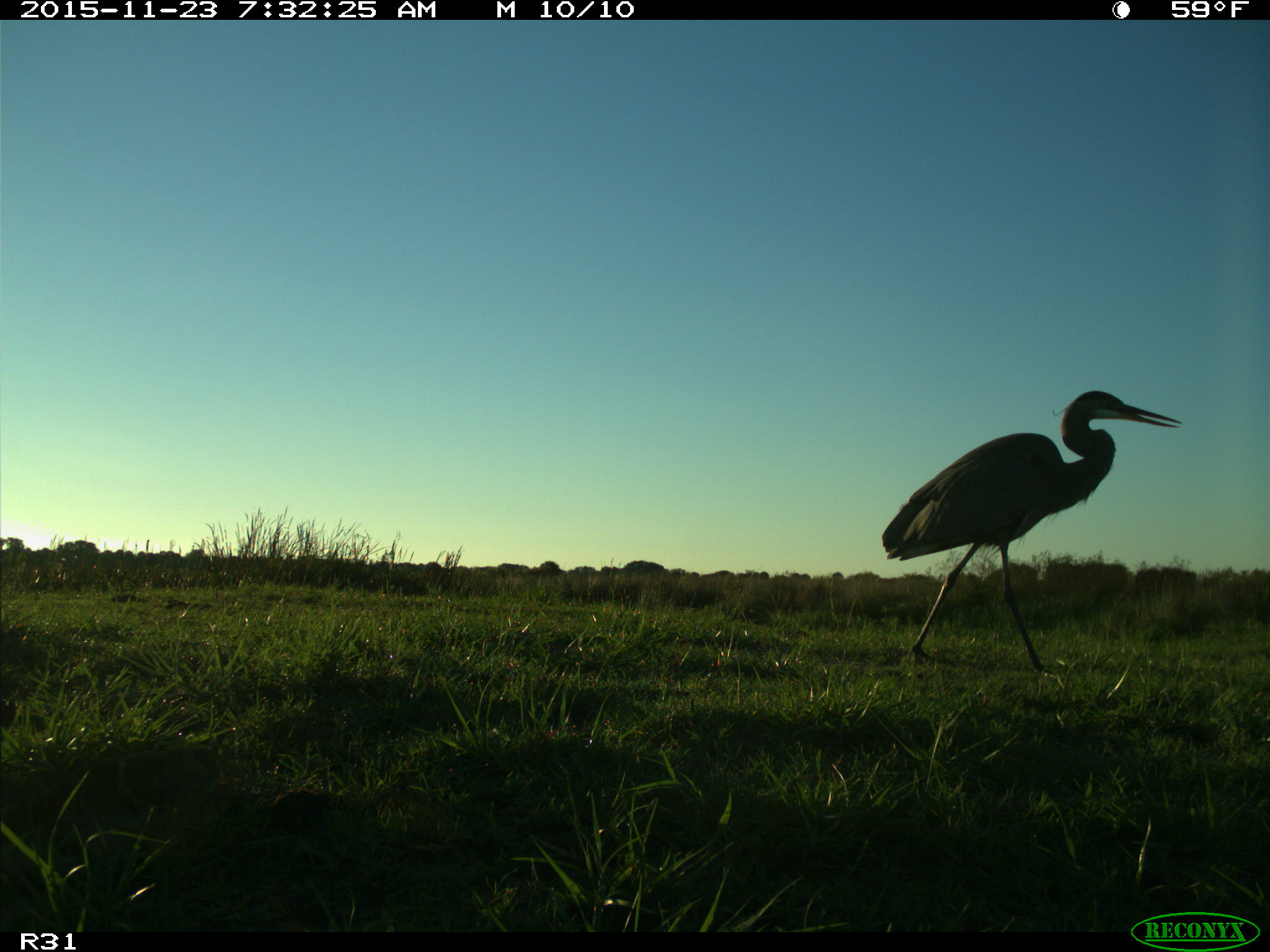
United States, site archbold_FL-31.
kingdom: Animalia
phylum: Chordata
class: Aves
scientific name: Aves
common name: birds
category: unidentified bird